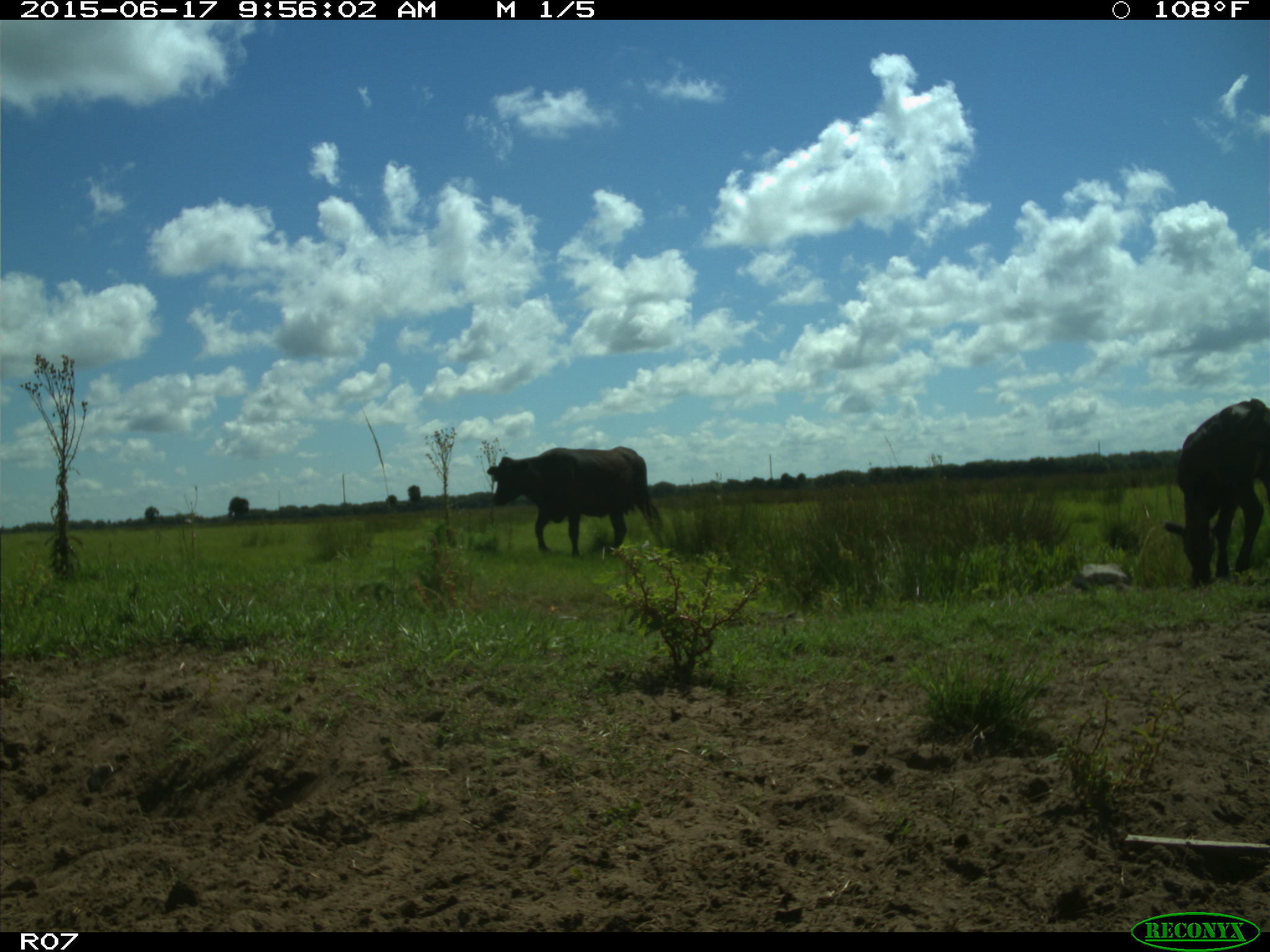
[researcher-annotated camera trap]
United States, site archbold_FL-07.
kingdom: Animalia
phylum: Chordata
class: Mammalia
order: Artiodactyla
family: Bovidae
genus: Bos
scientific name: Bos taurus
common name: domestic cow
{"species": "Bos taurus (domestic cow)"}